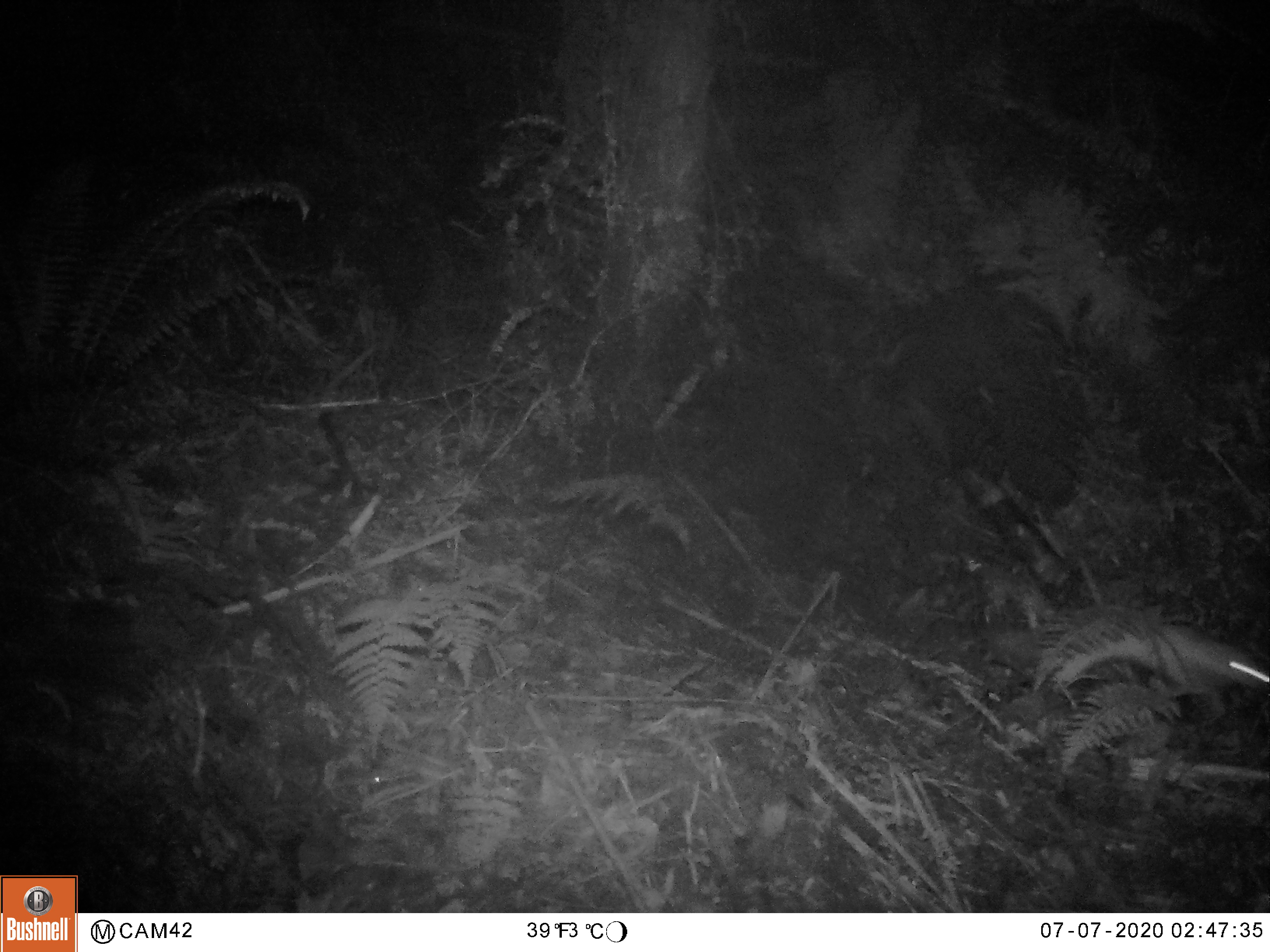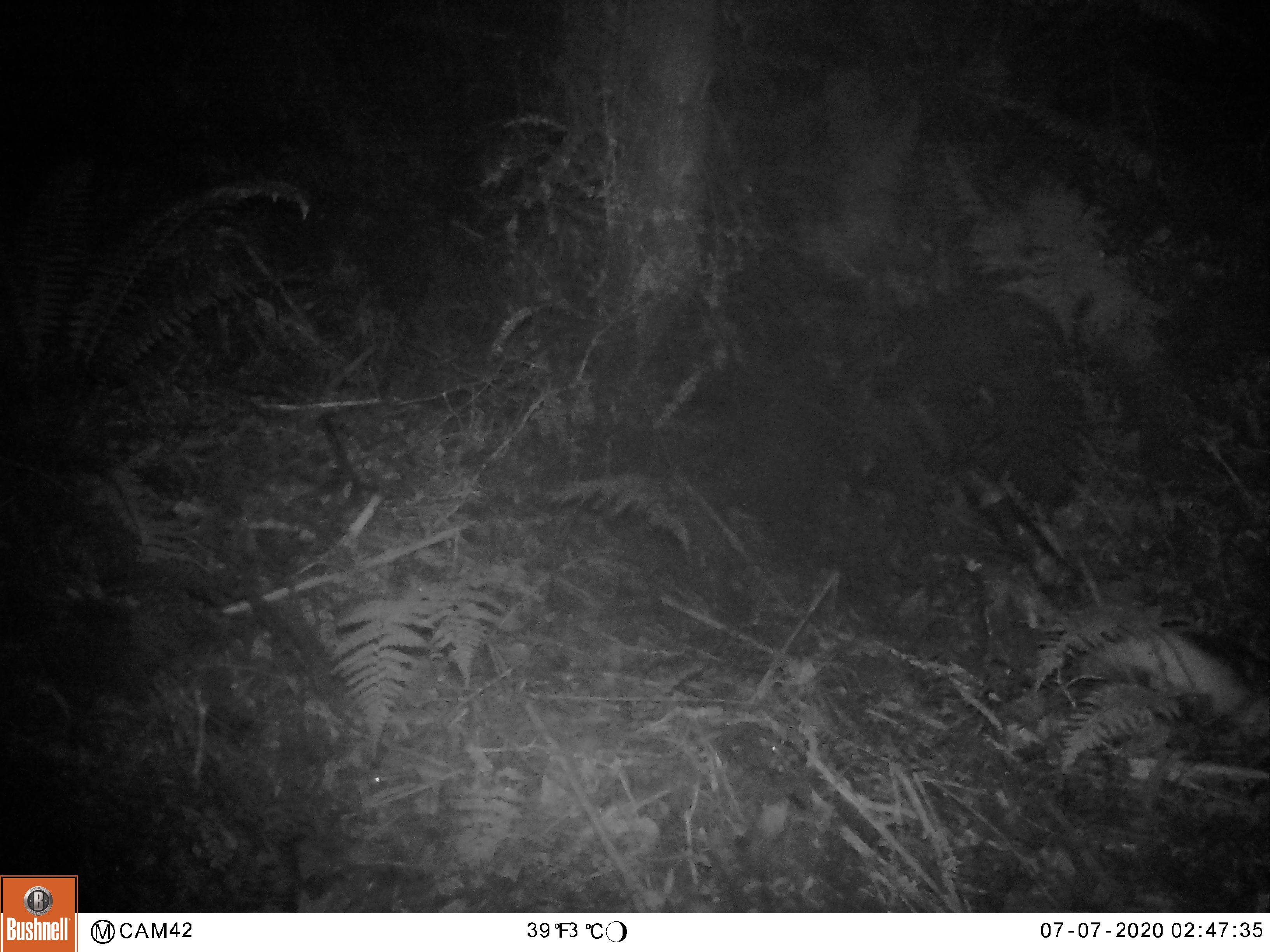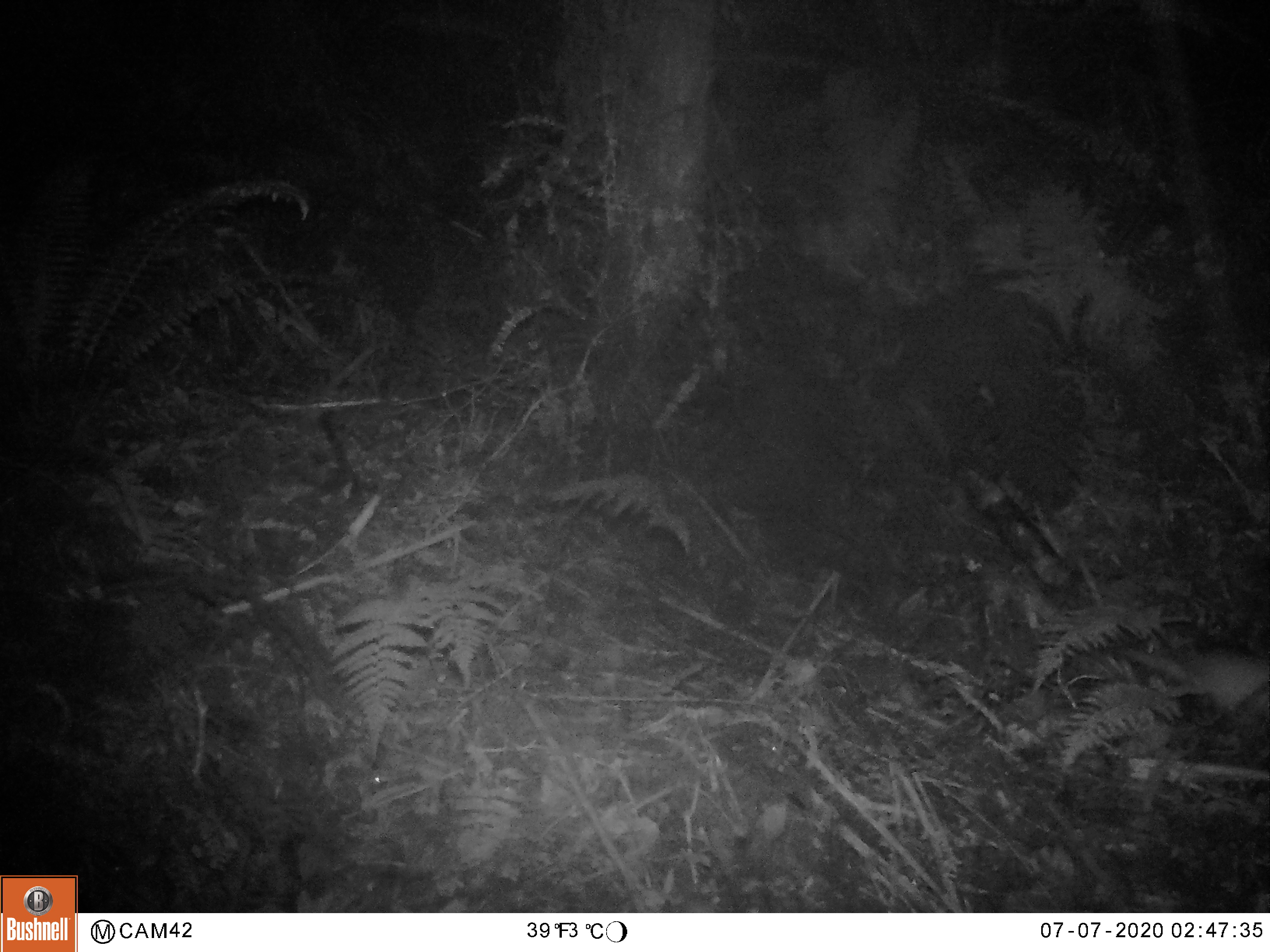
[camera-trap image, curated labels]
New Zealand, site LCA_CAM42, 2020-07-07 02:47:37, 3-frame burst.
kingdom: Animalia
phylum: Chordata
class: Mammalia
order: Carnivora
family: Mustelidae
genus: Mustela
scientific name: Mustela erminea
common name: stoat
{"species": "stoat (Mustela erminea)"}